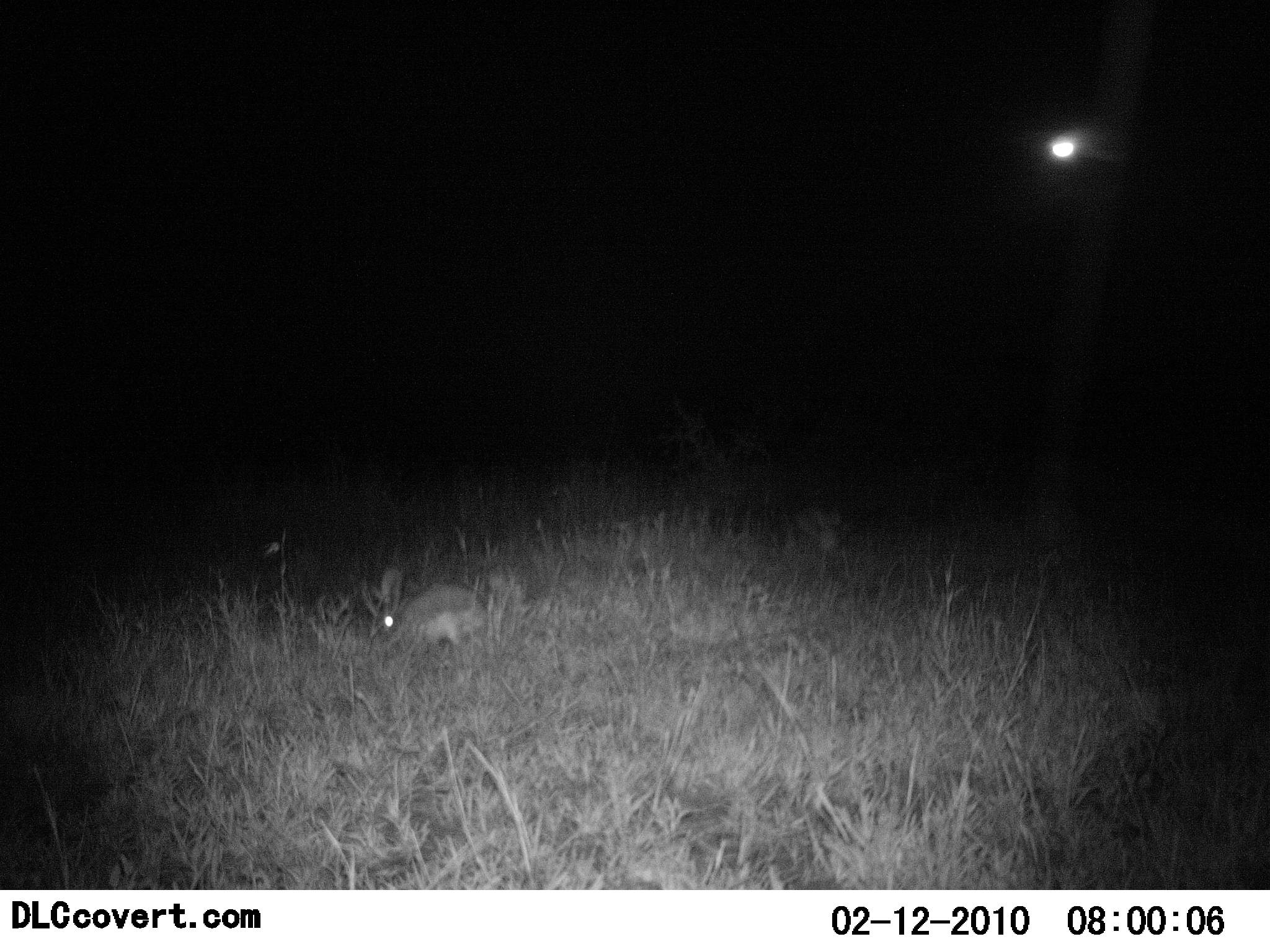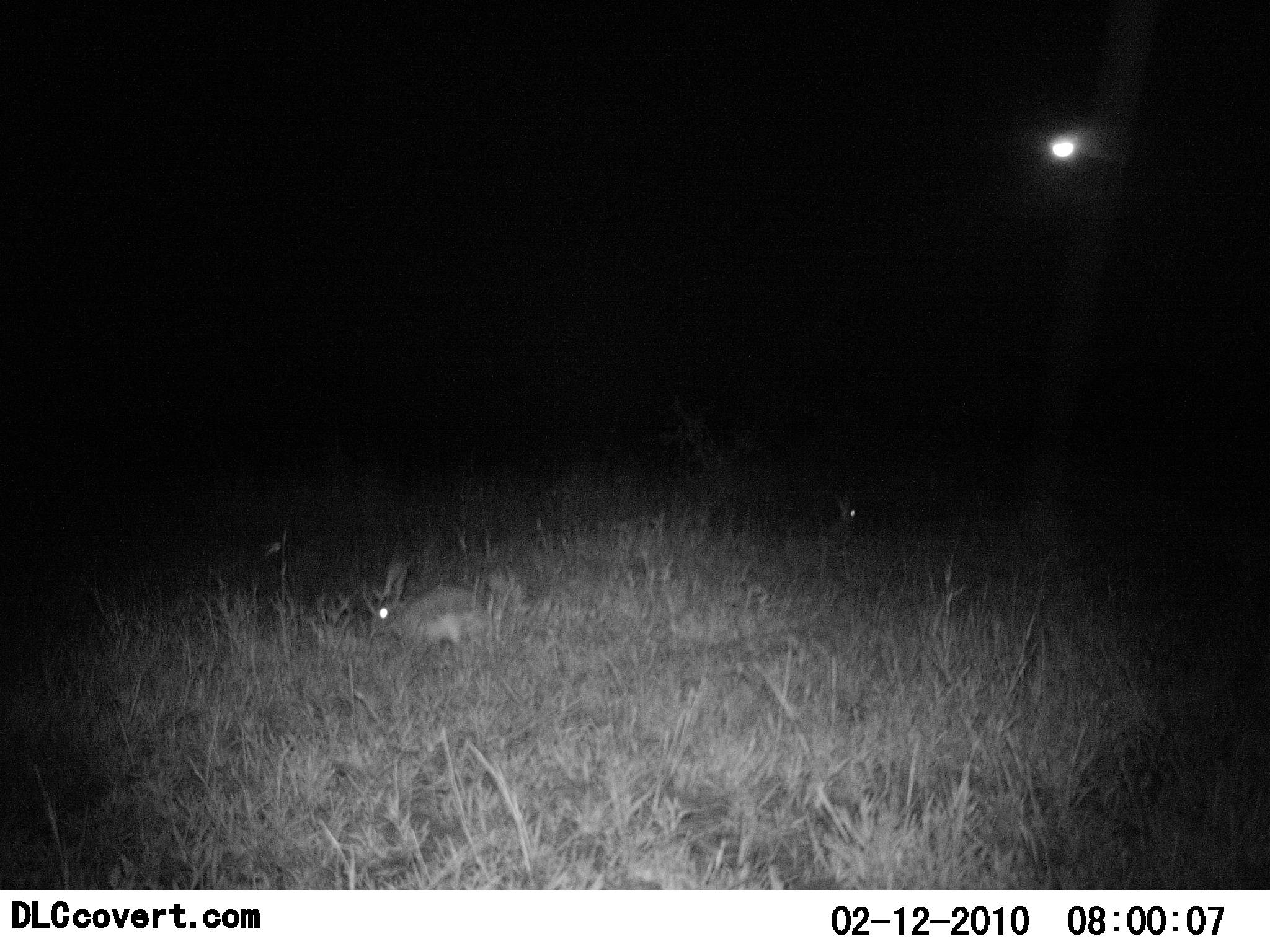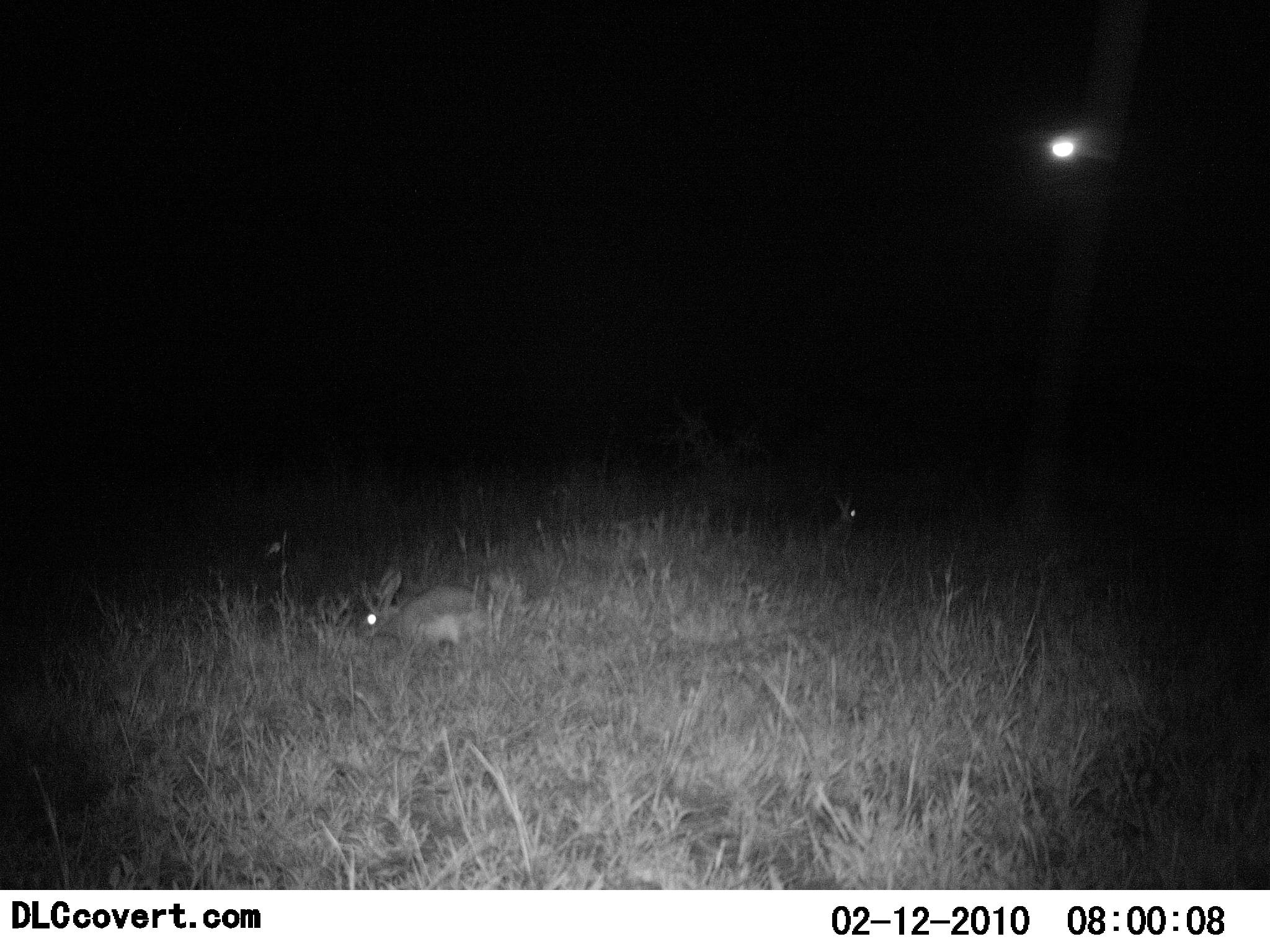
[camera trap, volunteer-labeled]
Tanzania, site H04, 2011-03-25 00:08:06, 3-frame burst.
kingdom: Animalia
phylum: Chordata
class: Mammalia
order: Lagomorpha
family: Leporidae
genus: Lepus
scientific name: Lepus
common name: hare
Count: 2.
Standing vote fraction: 27%.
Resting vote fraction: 0%.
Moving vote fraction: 27%.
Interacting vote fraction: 0%.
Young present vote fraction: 0%.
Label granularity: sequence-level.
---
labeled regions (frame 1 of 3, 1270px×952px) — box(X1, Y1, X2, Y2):
animal: box(377, 568, 490, 645)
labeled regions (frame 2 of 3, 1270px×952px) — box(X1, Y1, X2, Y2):
animal: box(372, 561, 480, 643)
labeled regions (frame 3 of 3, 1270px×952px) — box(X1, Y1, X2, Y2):
animal: box(364, 568, 474, 645)